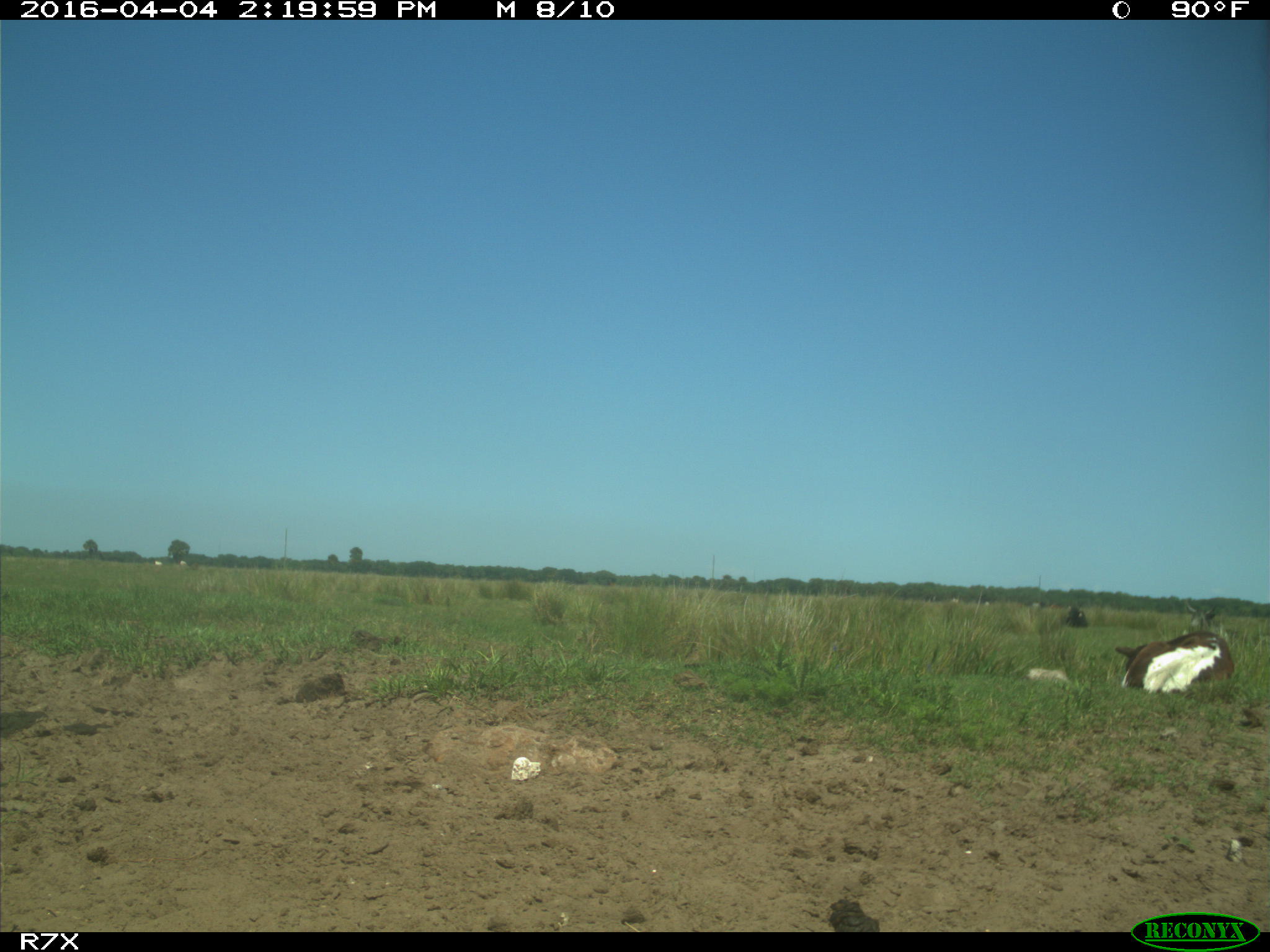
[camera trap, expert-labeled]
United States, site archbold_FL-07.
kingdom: Animalia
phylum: Chordata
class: Mammalia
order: Artiodactyla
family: Bovidae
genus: Bos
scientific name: Bos taurus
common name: domestic cow